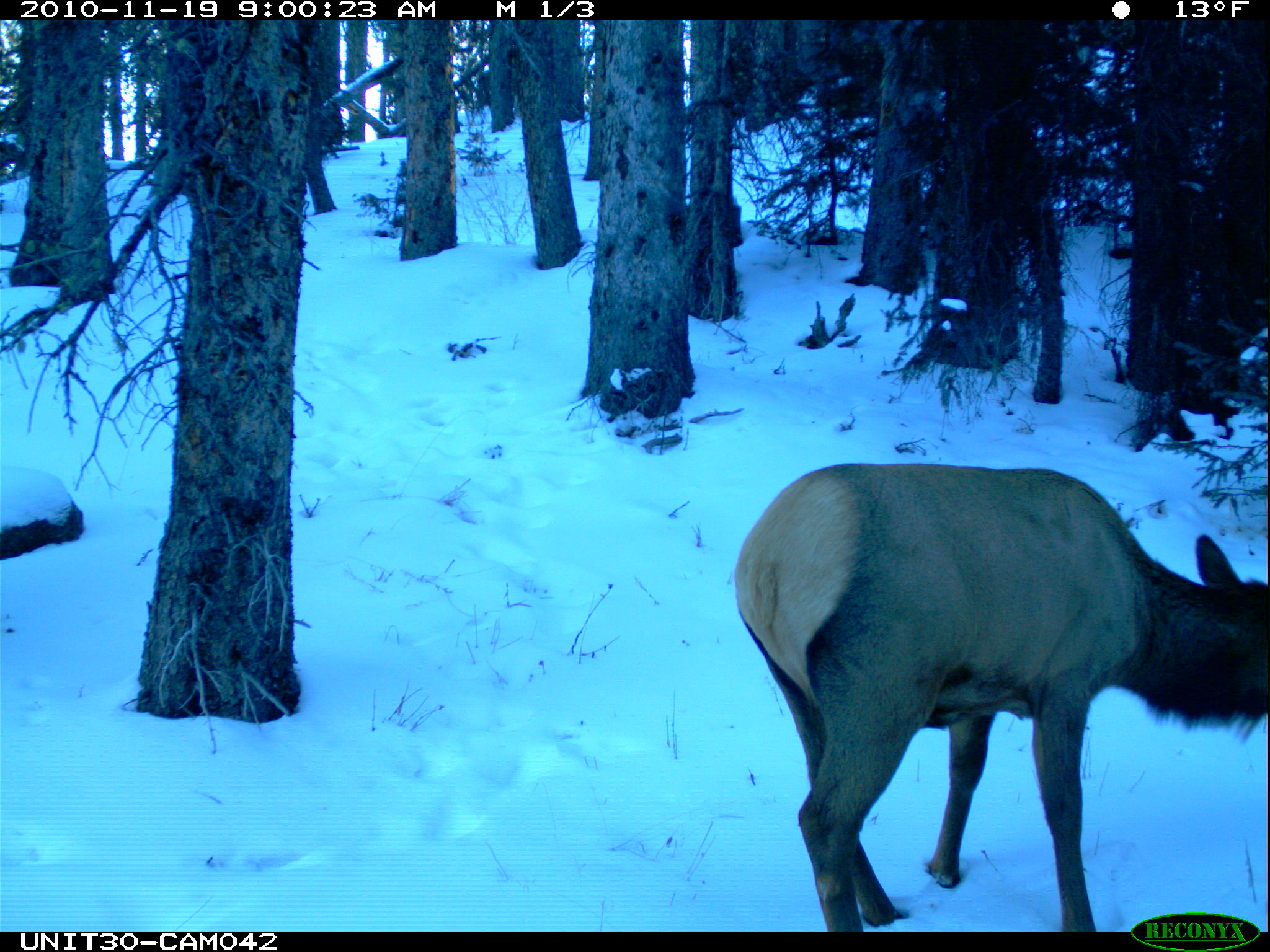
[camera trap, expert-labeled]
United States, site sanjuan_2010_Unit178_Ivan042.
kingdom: Animalia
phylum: Chordata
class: Mammalia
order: Artiodactyla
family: Cervidae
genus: Cervus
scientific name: Cervus elaphus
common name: red deer